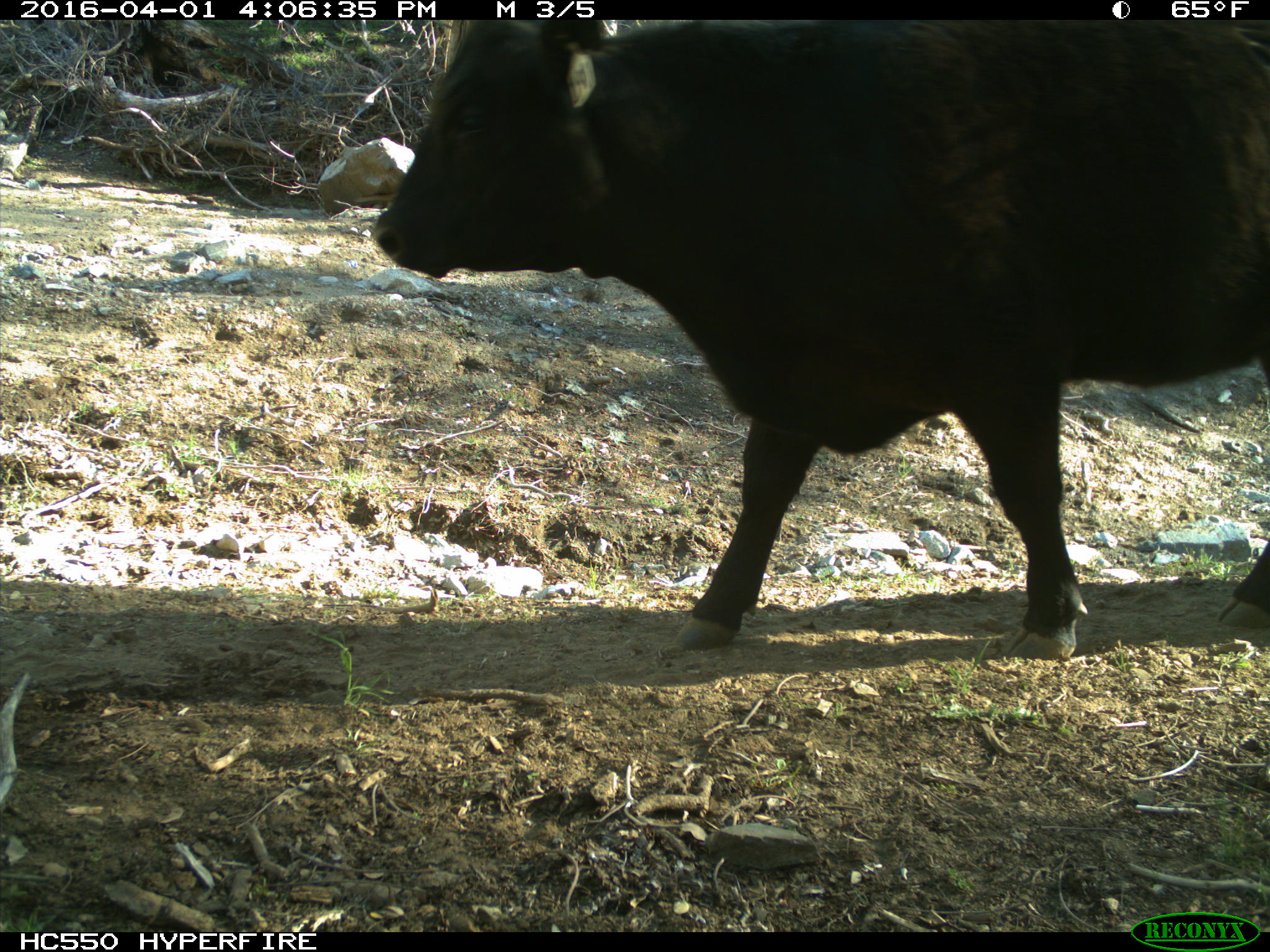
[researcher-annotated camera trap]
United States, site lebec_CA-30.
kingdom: Animalia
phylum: Chordata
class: Mammalia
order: Artiodactyla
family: Bovidae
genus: Bos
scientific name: Bos taurus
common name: domestic cow